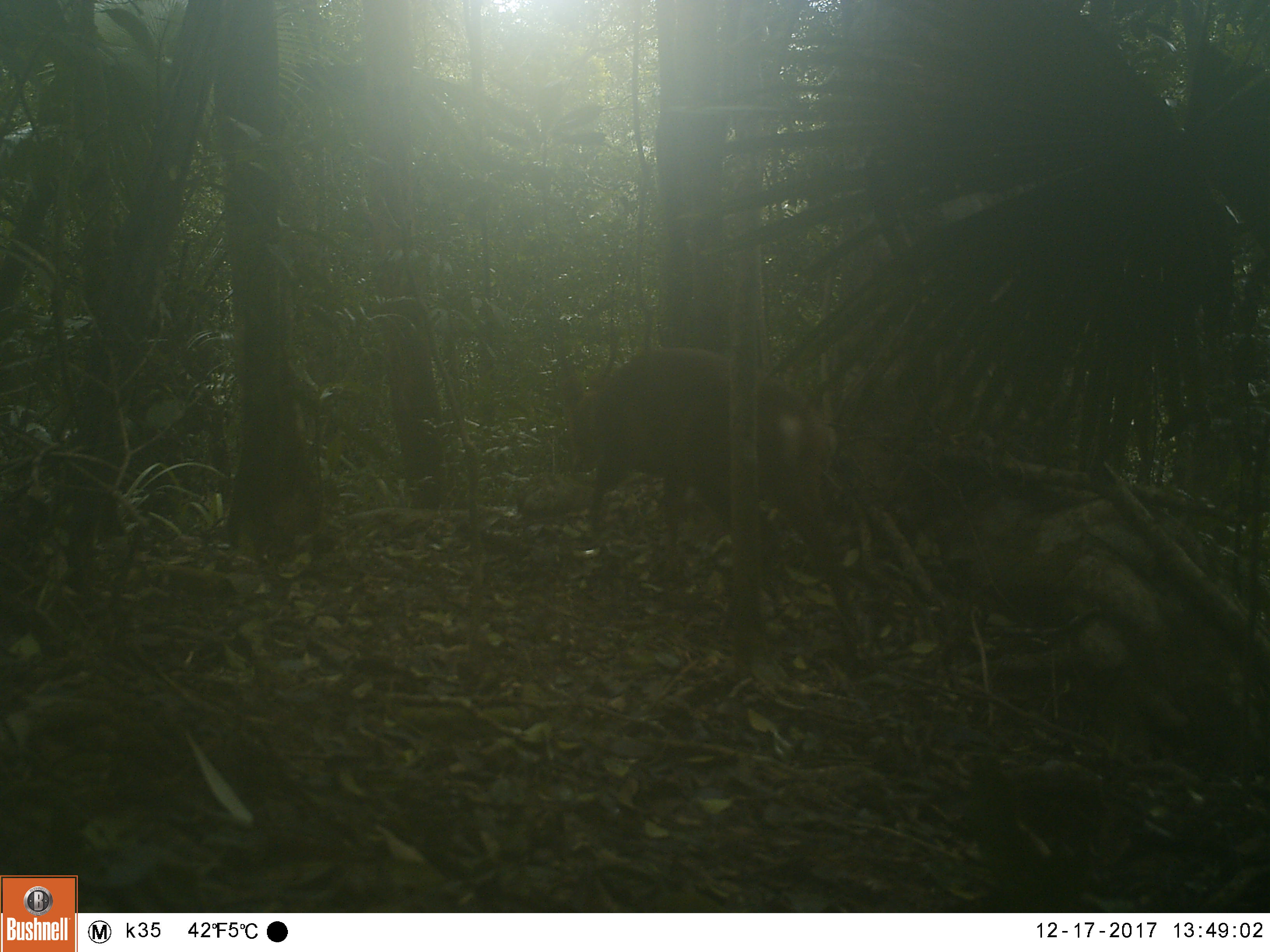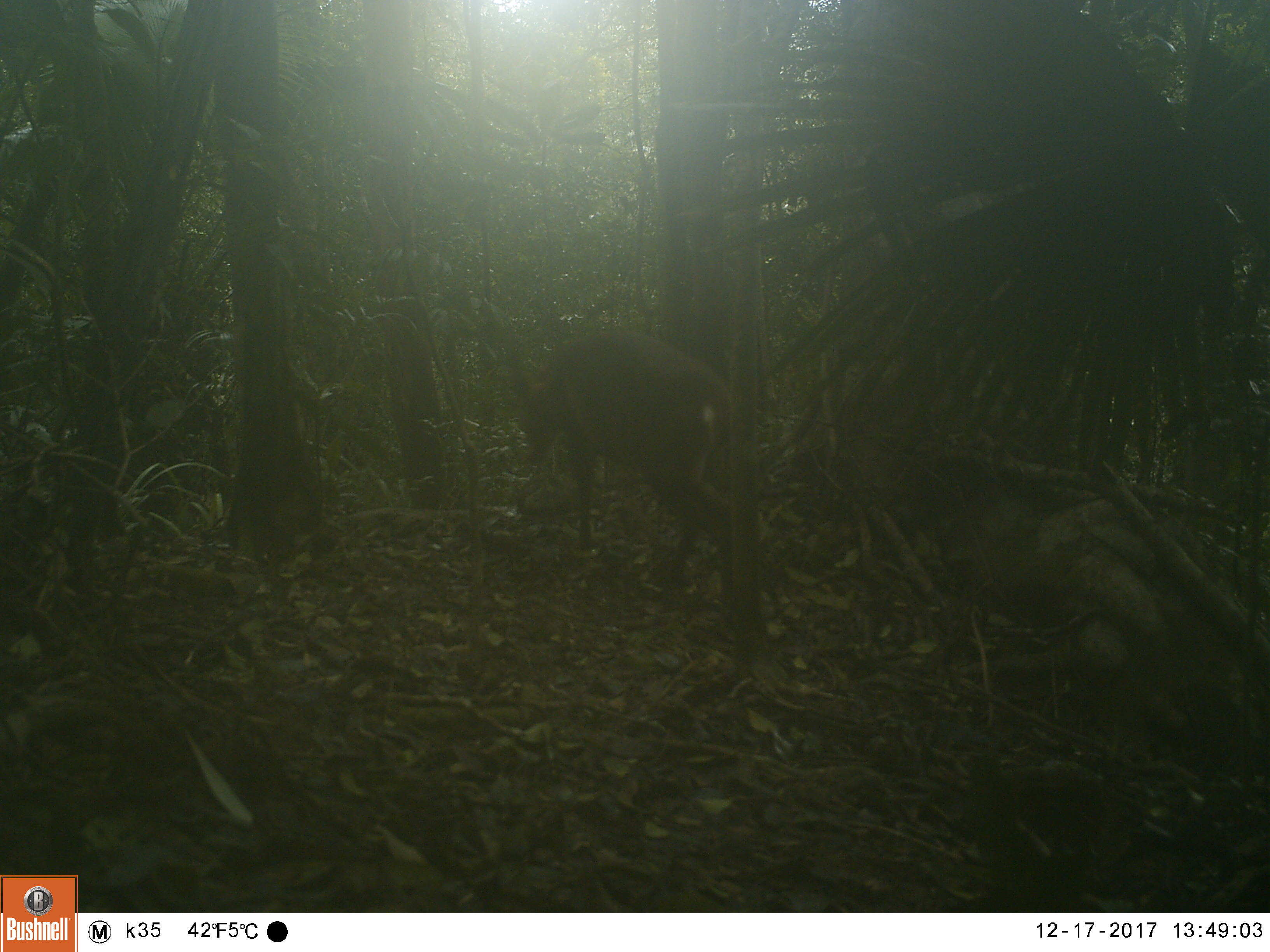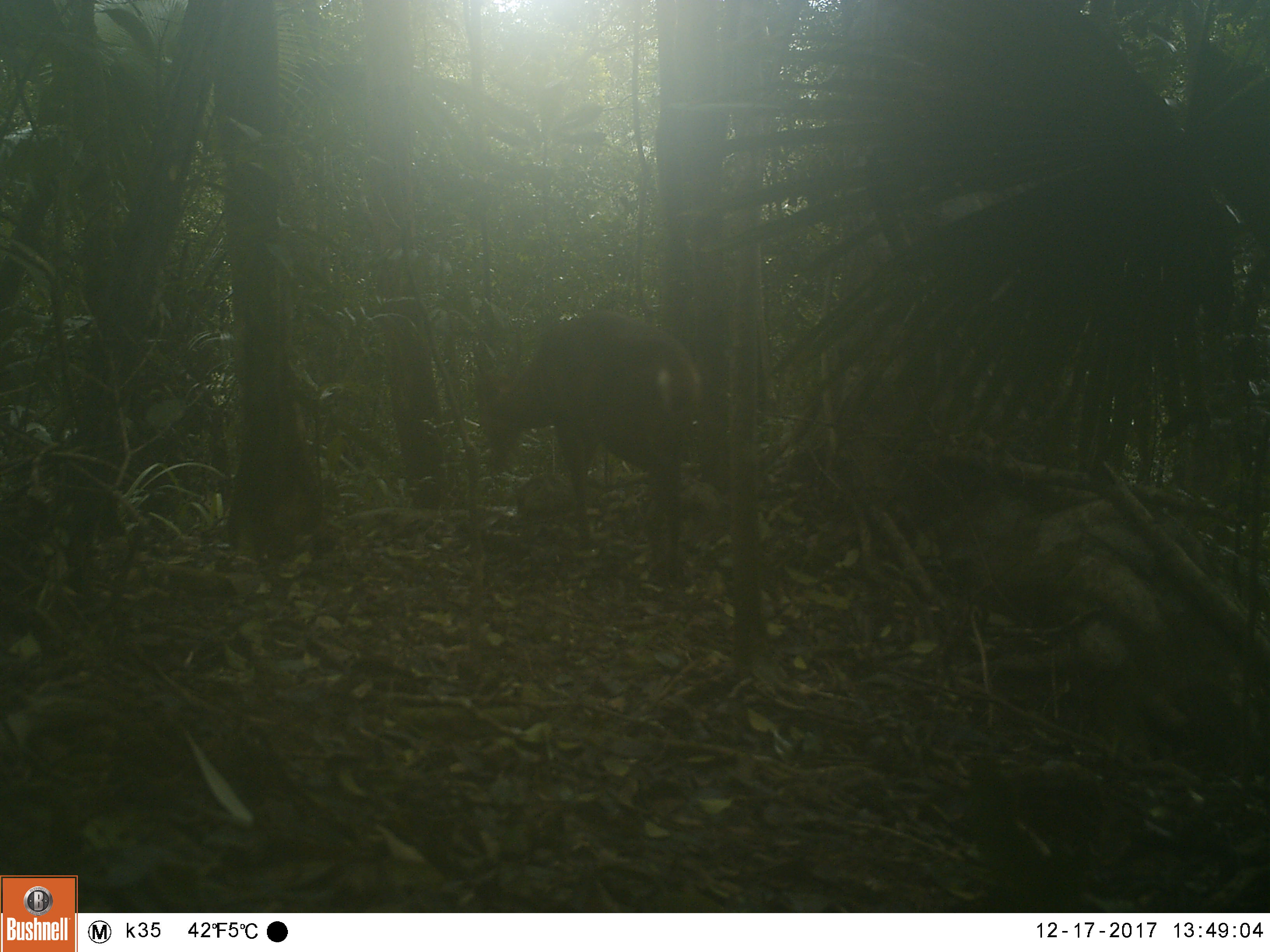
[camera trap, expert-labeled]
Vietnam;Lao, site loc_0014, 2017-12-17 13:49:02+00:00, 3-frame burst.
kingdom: Animalia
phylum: Chordata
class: Mammalia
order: Artiodactyla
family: Cervidae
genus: Muntiacus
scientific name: Muntiacus vuquangensis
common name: large-antlered muntjac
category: large antlered muntjac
Large antlered muntjac (large-antlered muntjac) (Muntiacus vuquangensis). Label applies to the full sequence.